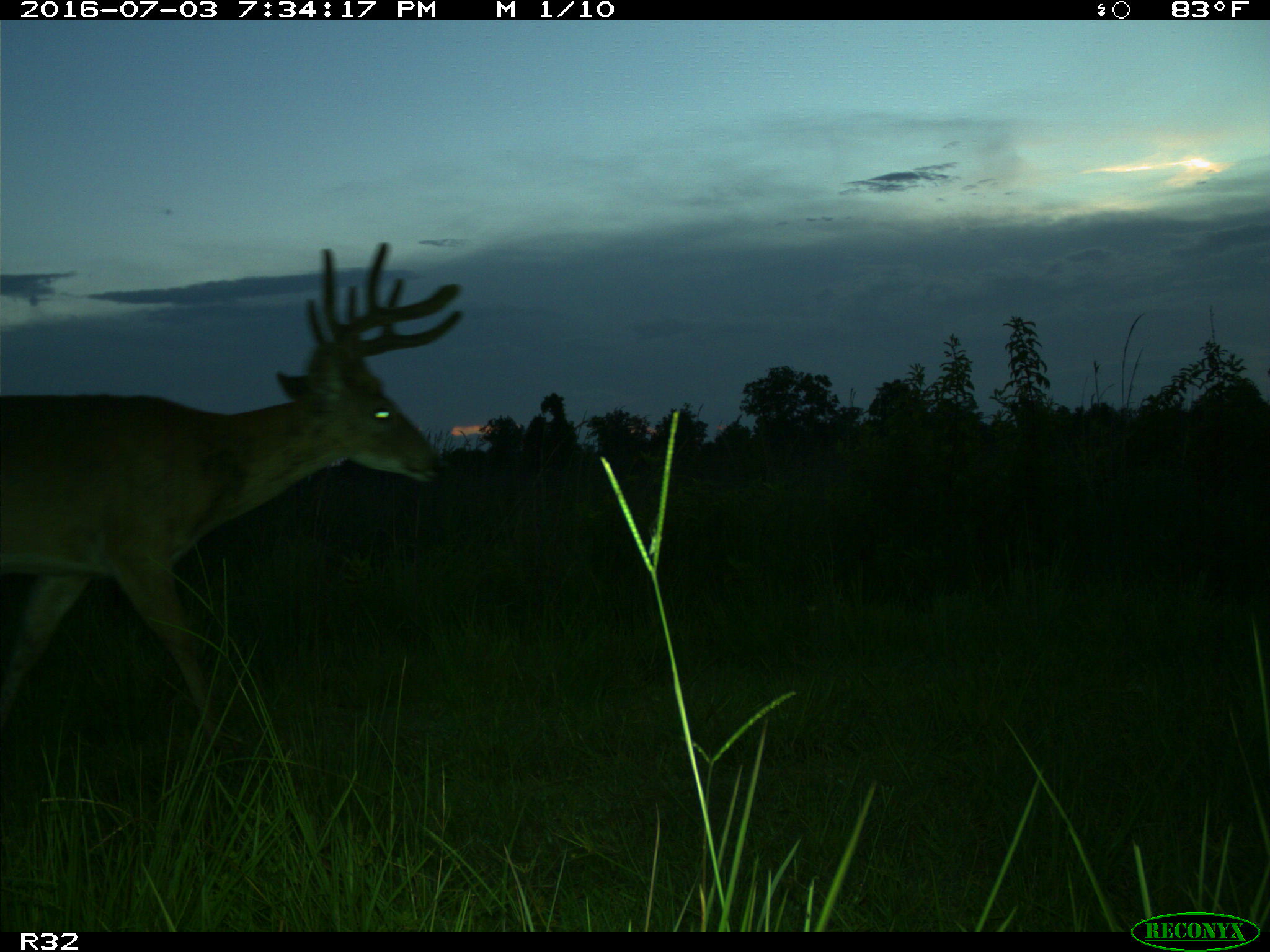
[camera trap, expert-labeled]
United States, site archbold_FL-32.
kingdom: Animalia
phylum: Chordata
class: Mammalia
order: Artiodactyla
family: Cervidae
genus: Odocoileus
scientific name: Odocoileus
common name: deer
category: unidentified deer